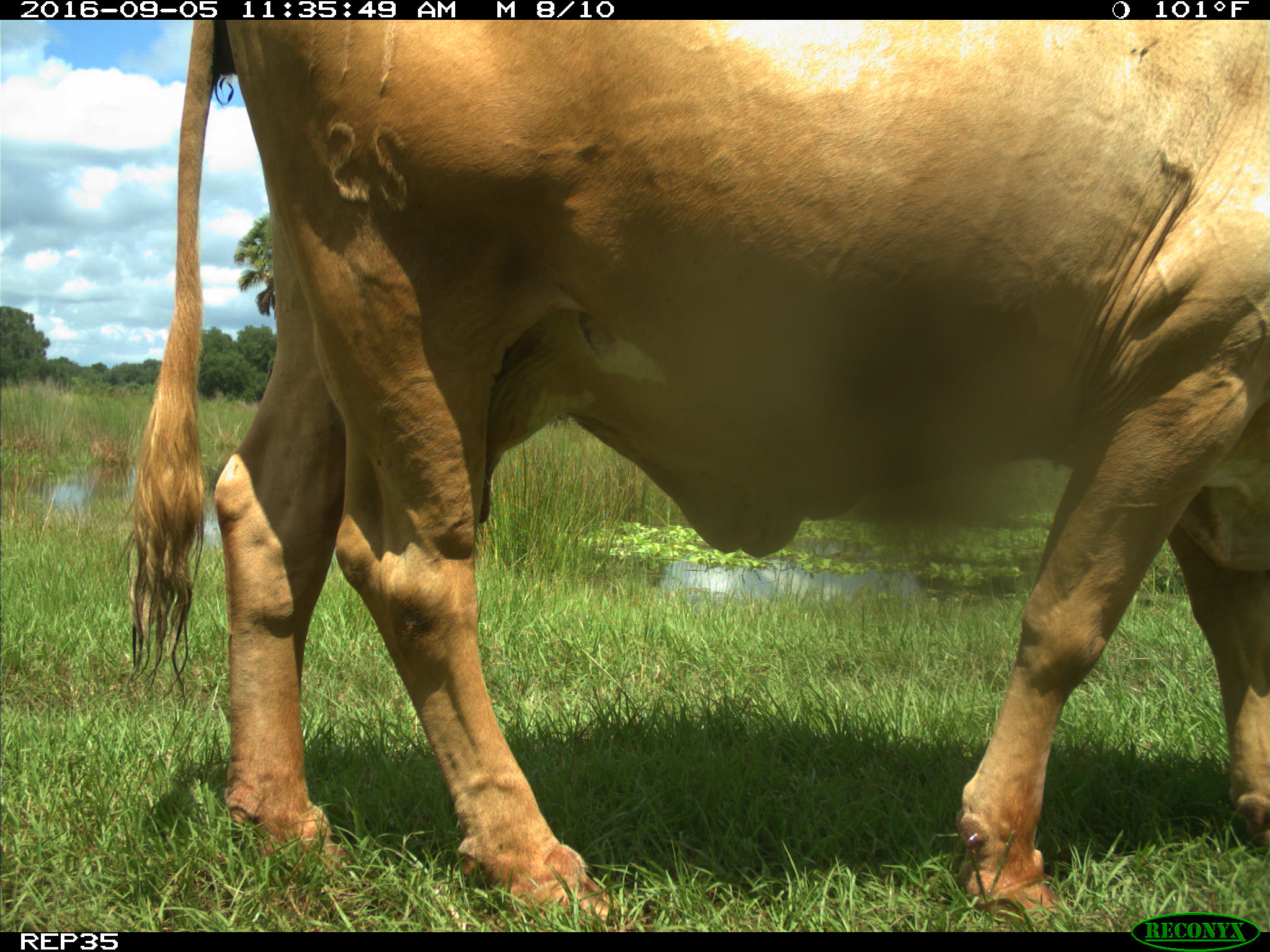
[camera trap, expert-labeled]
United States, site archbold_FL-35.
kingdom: Animalia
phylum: Chordata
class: Mammalia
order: Artiodactyla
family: Bovidae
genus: Bos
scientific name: Bos taurus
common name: domestic cow